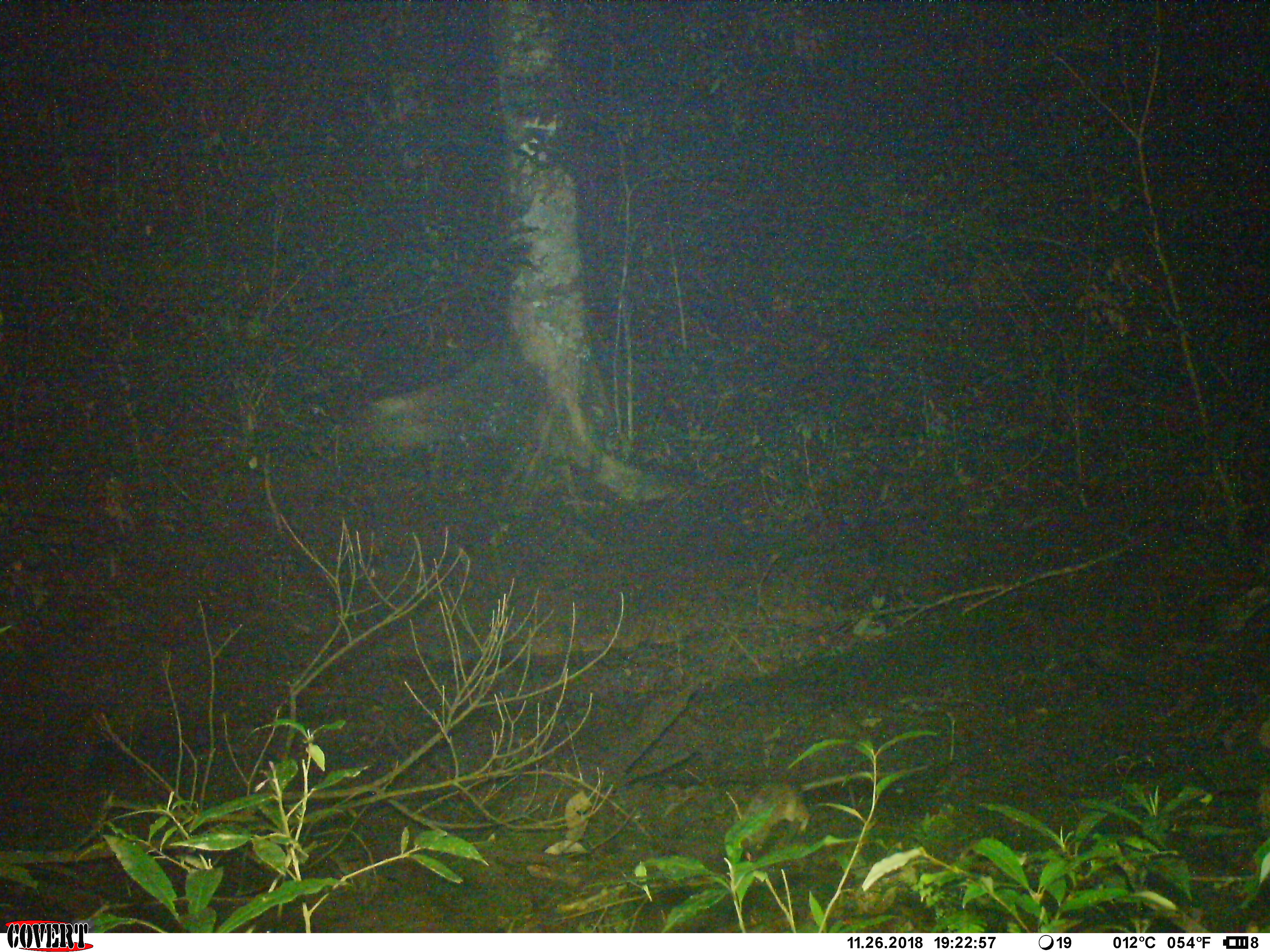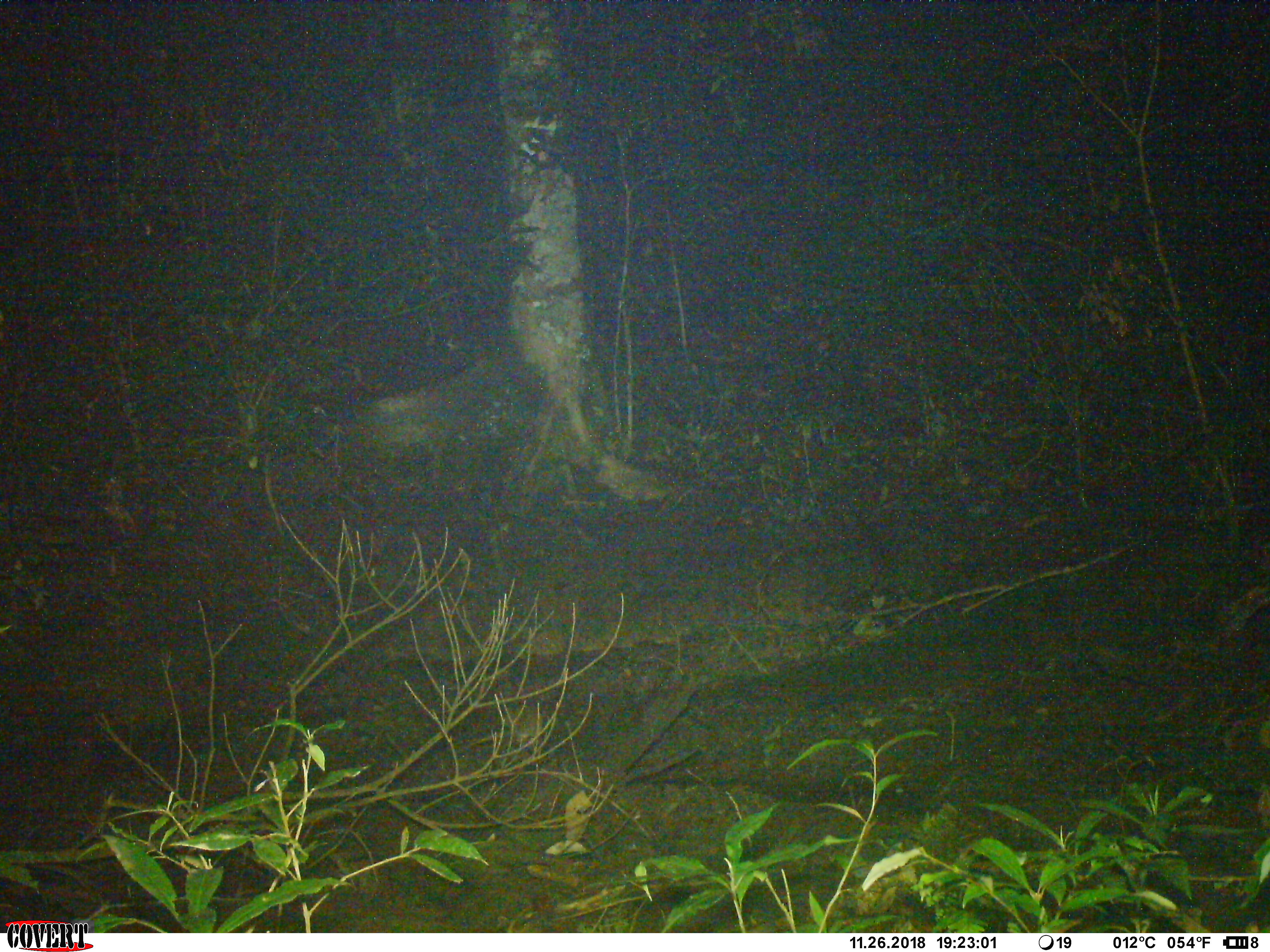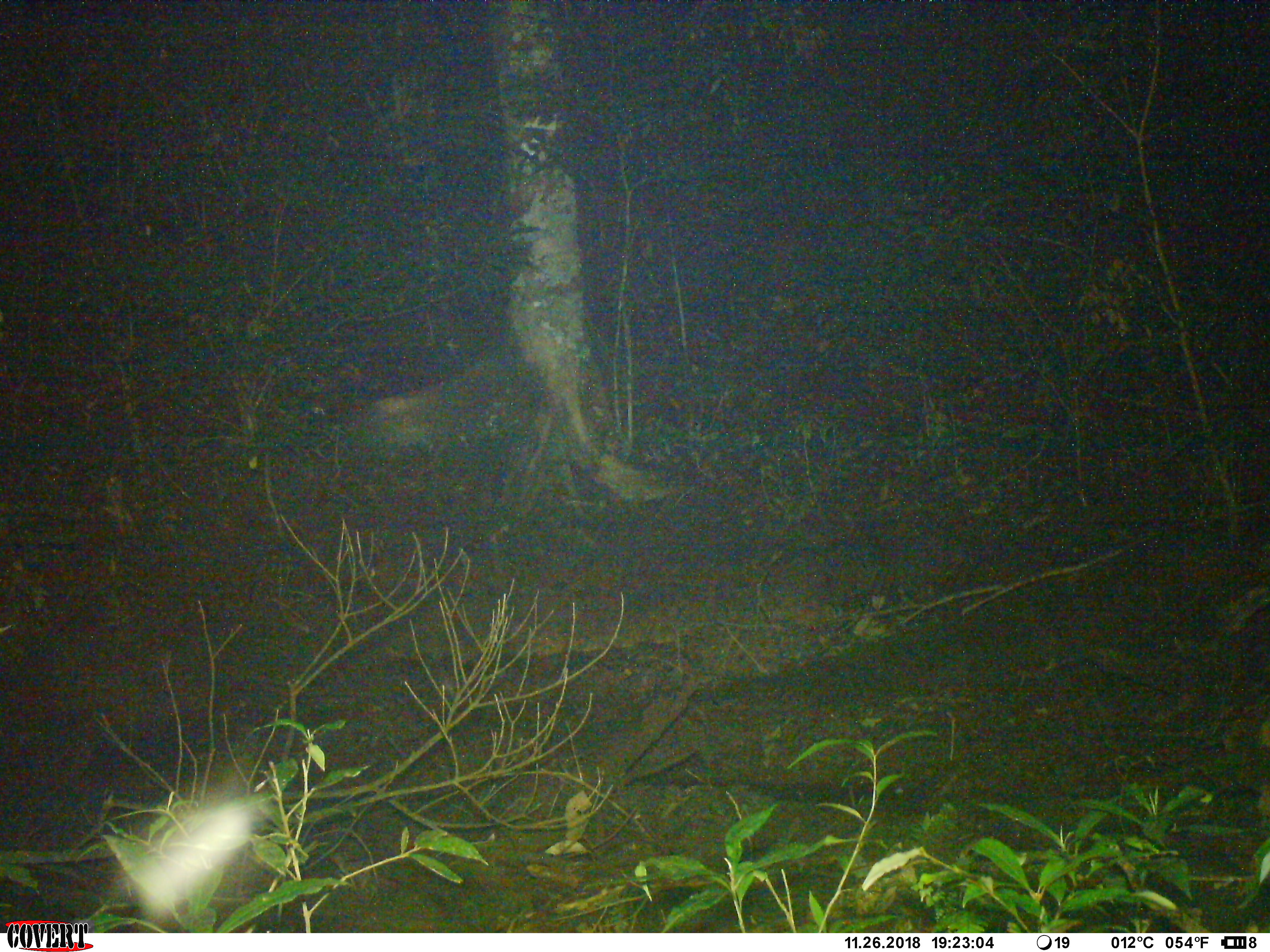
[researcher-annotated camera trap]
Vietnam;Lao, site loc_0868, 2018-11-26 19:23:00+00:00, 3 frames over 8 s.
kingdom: Animalia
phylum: Chordata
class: Mammalia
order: Rodentia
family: Muridae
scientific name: Muridae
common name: old-world mice and rats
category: unidentified murid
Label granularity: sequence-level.